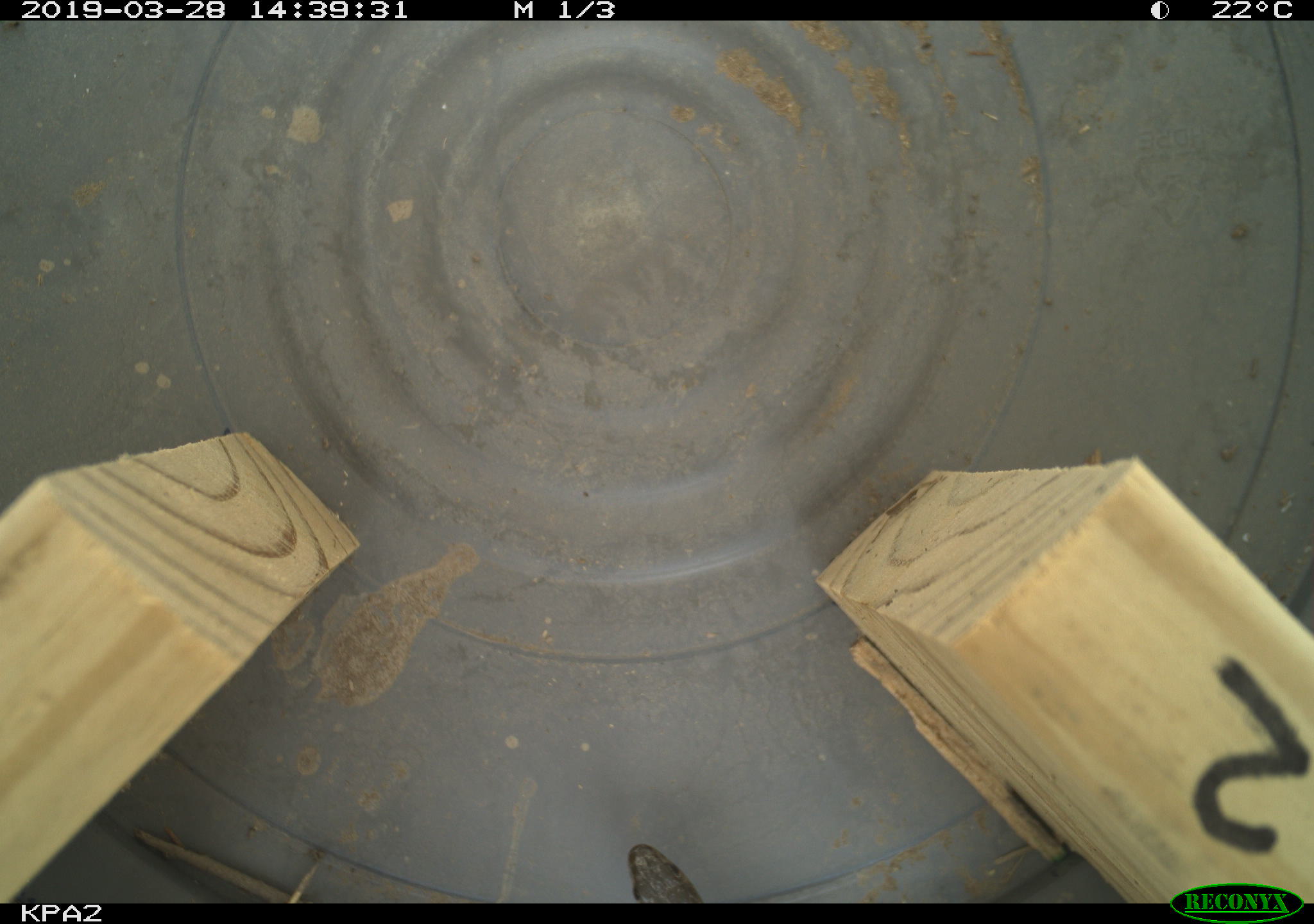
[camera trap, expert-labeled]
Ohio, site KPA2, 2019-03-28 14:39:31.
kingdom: Animalia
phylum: Chordata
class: Reptilia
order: Squamata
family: Colubridae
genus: Thamnophis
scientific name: Thamnophis sirtalis sirtalis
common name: eastern gartersnake